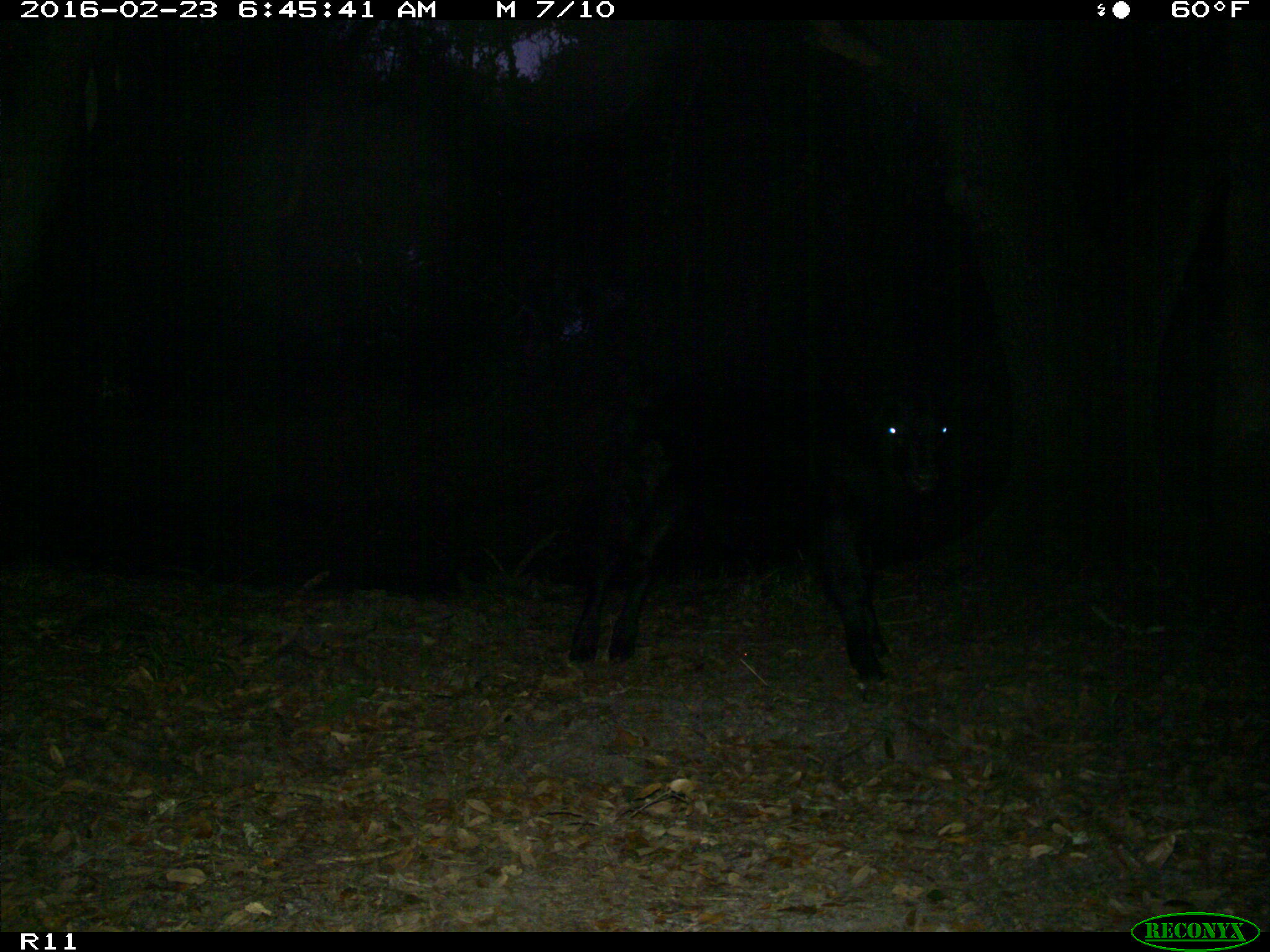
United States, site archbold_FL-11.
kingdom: Animalia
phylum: Chordata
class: Mammalia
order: Artiodactyla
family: Bovidae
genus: Bos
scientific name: Bos taurus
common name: domestic cow